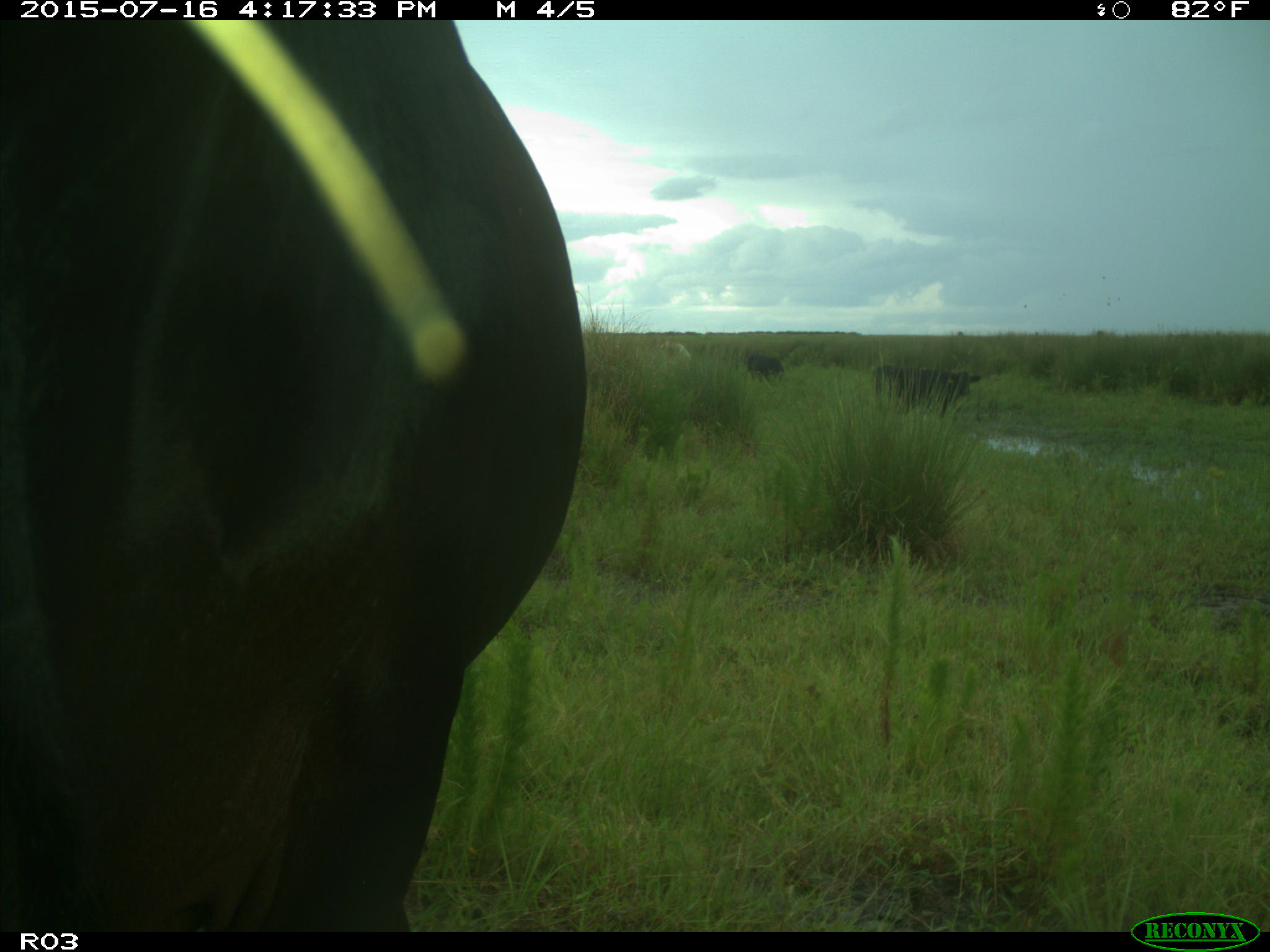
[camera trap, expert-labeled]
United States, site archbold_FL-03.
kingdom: Animalia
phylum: Chordata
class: Mammalia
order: Artiodactyla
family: Bovidae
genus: Bos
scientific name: Bos taurus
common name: domestic cow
Bos taurus (domestic cow).